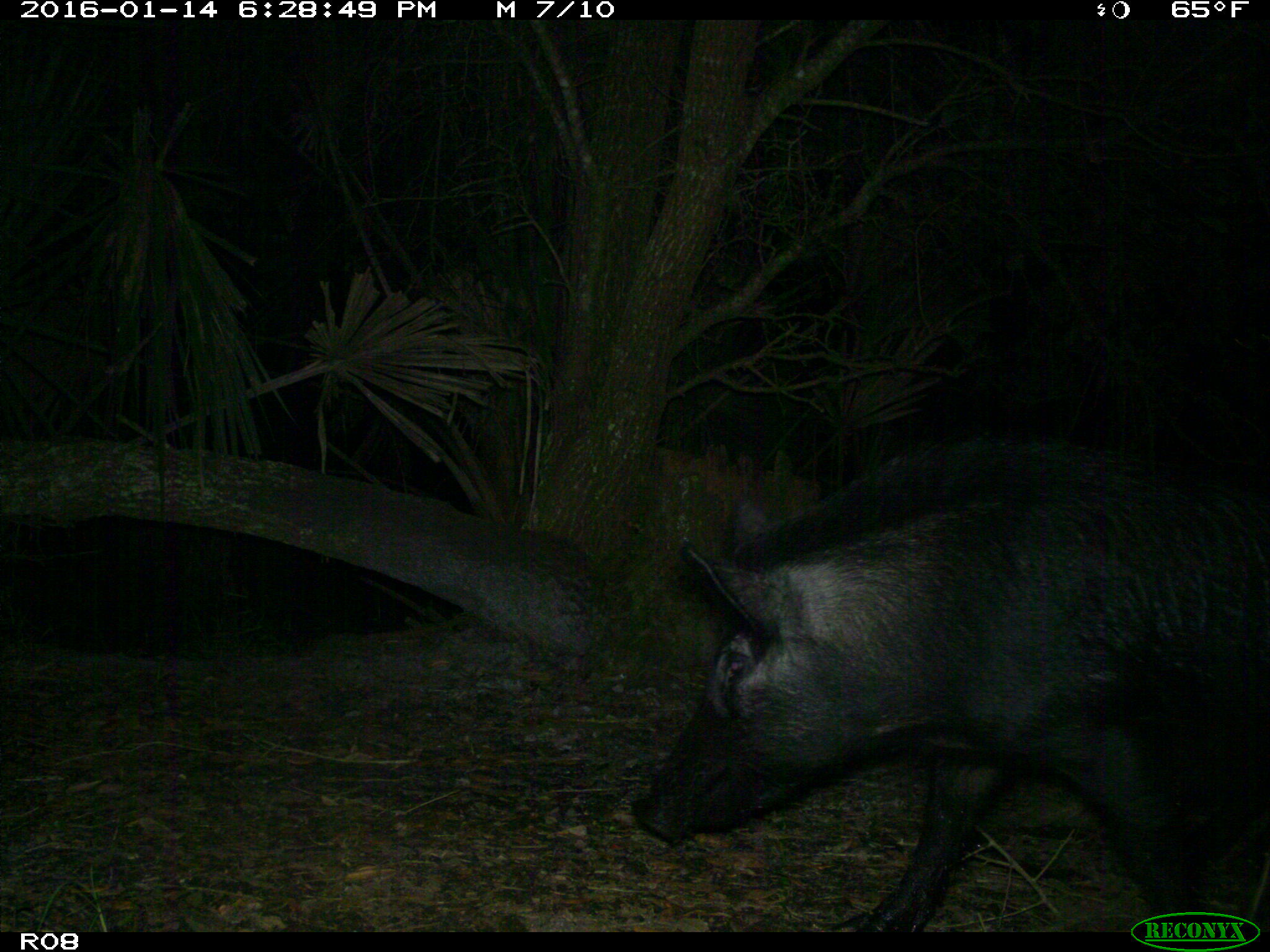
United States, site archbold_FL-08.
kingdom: Animalia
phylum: Chordata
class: Mammalia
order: Artiodactyla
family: Suidae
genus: Sus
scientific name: Sus scrofa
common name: wild boar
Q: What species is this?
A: Sus scrofa (wild boar).